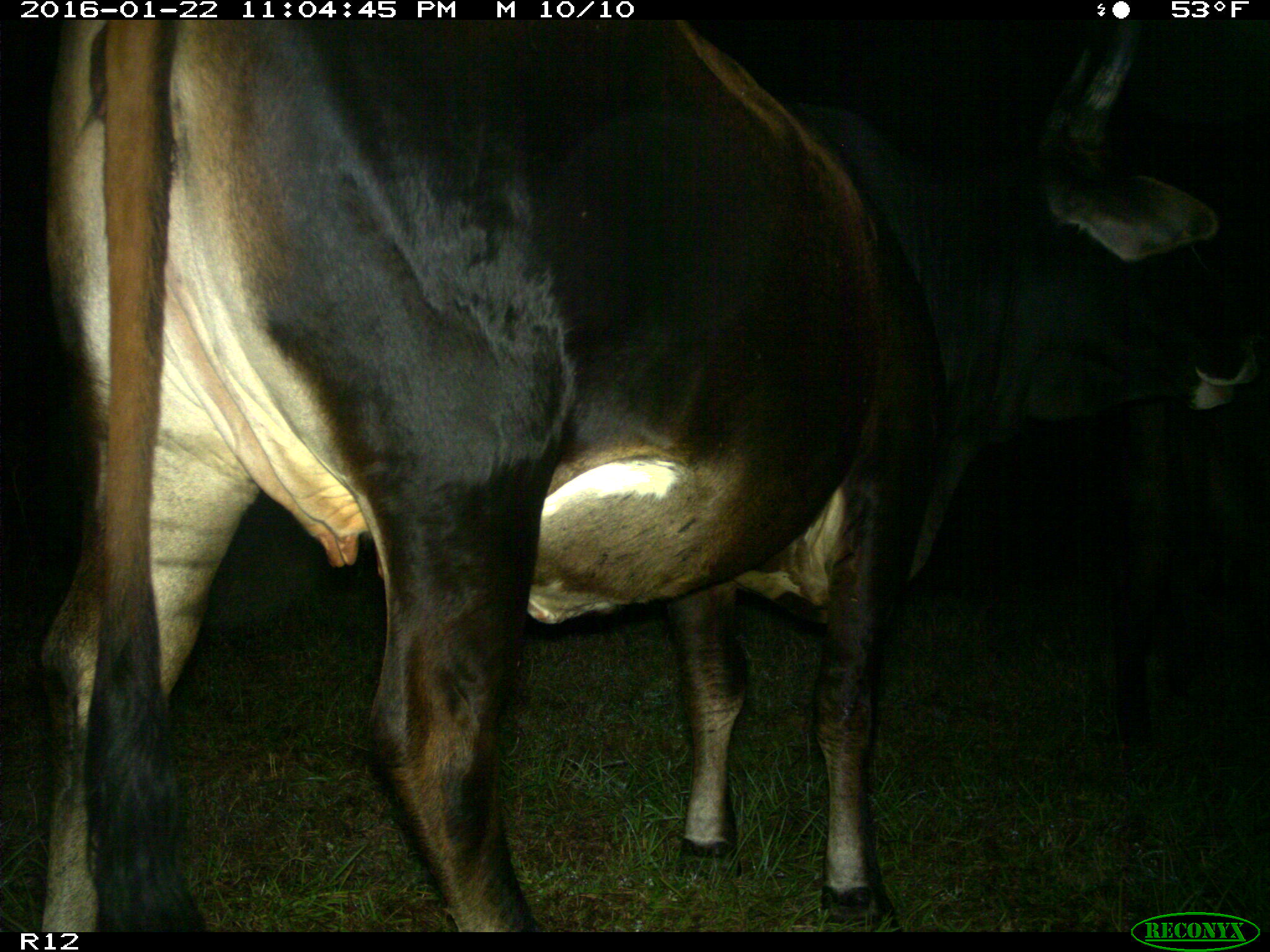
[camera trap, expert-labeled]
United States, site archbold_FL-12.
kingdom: Animalia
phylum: Chordata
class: Mammalia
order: Artiodactyla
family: Bovidae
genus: Bos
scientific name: Bos taurus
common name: domestic cow